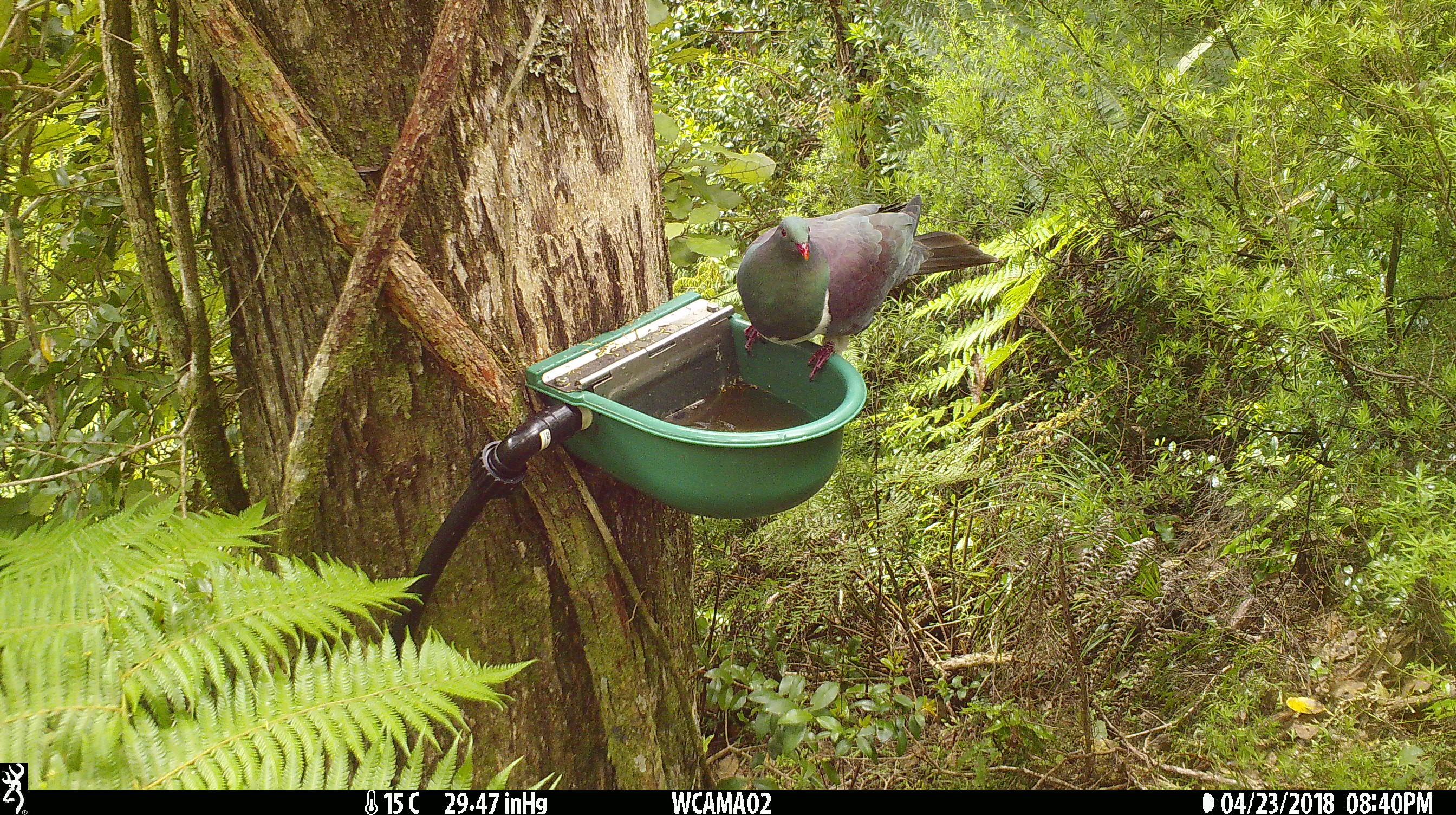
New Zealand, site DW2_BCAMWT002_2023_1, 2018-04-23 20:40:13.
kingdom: Animalia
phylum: Chordata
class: Aves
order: Columbiformes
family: Columbidae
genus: Hemiphaga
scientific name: Hemiphaga novaeseelandiae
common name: new zealand pigeon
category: kereru